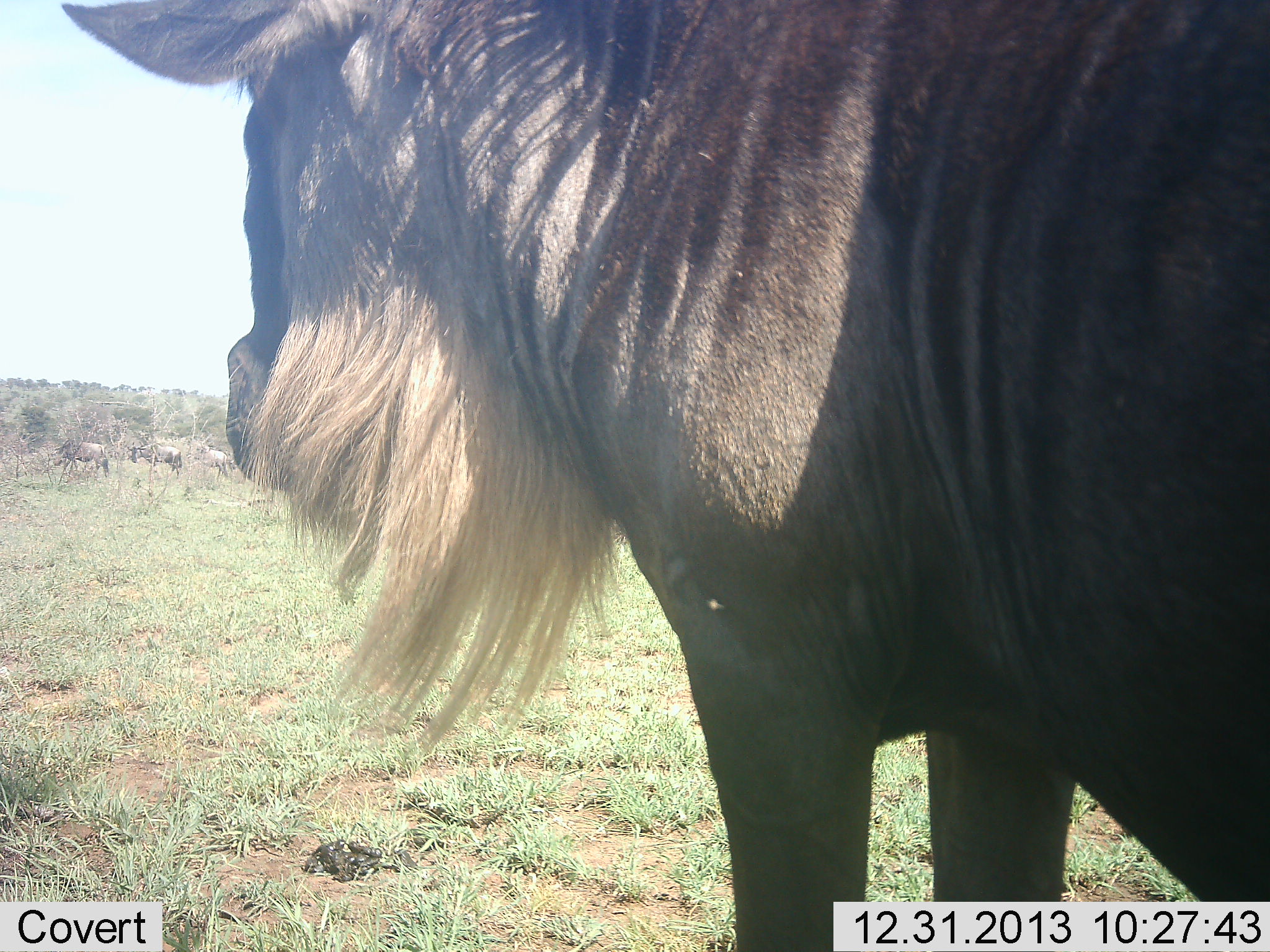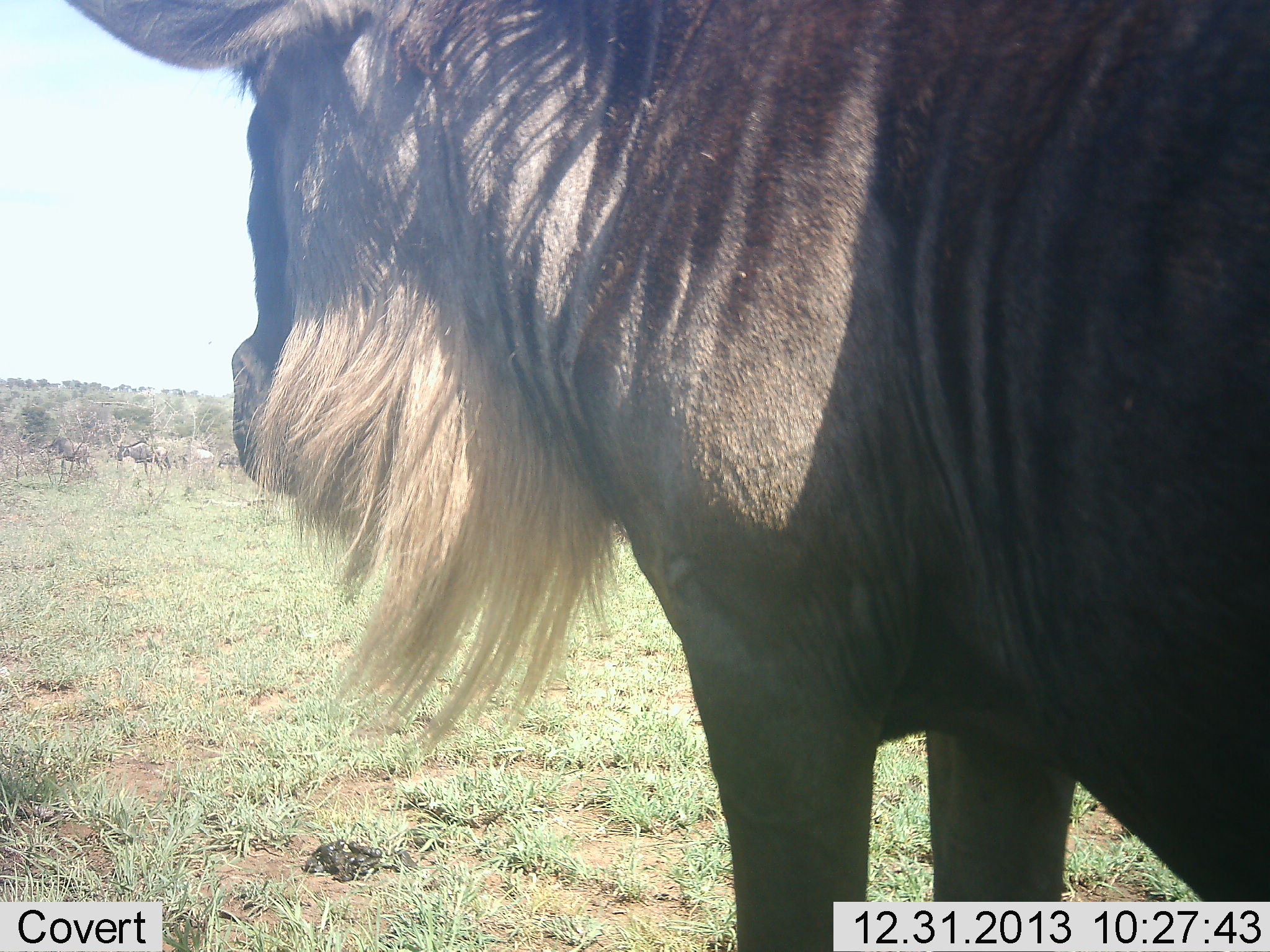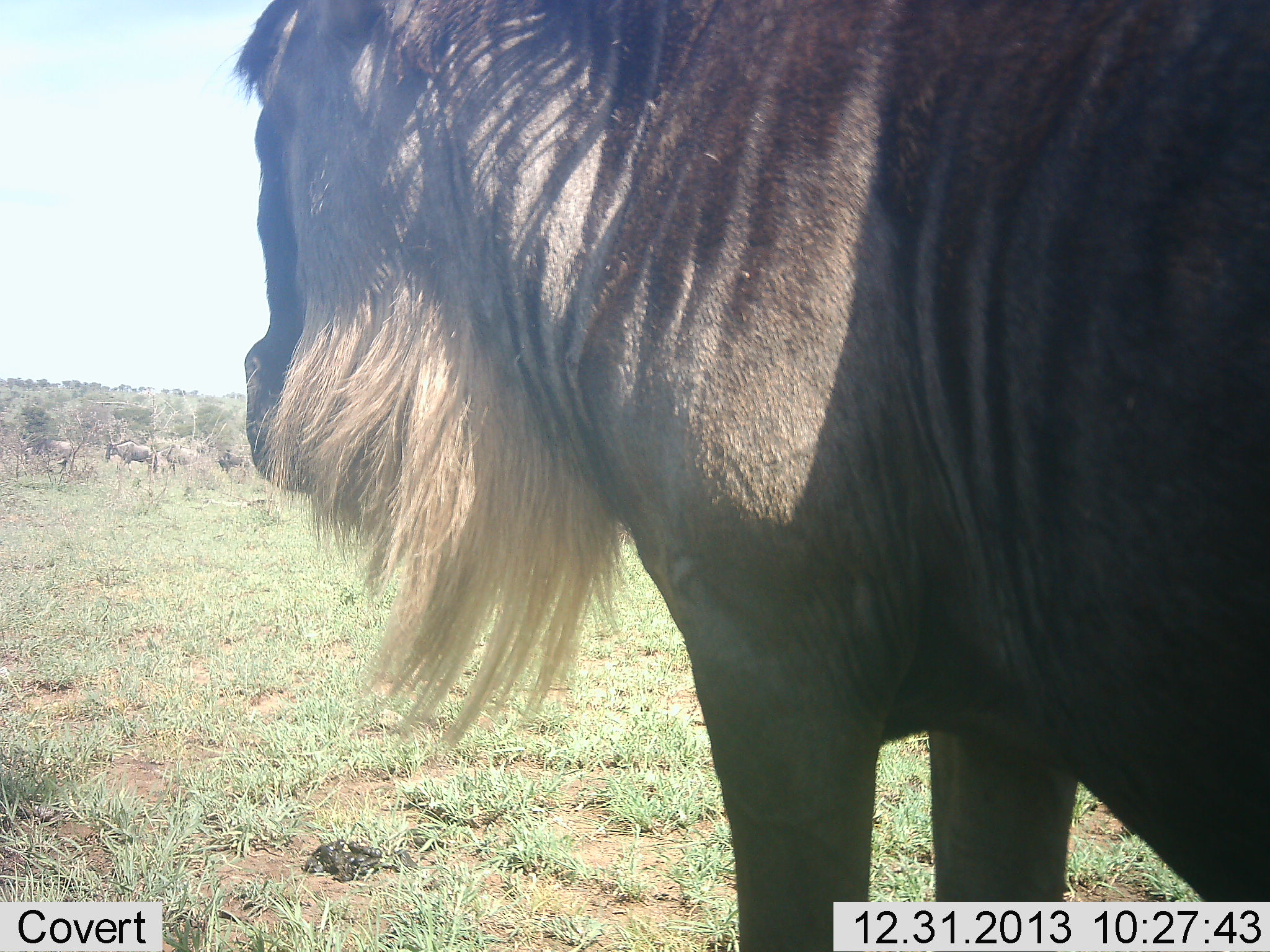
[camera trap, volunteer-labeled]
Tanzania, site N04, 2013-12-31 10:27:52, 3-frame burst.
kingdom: Animalia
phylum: Chordata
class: Mammalia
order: Artiodactyla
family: Bovidae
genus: Connochaetes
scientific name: Connochaetes taurinus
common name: blue wildebeest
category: wildebeest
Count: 5.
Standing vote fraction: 100%.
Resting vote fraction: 0%.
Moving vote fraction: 70%.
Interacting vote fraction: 0%.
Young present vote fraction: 0%.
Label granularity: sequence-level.